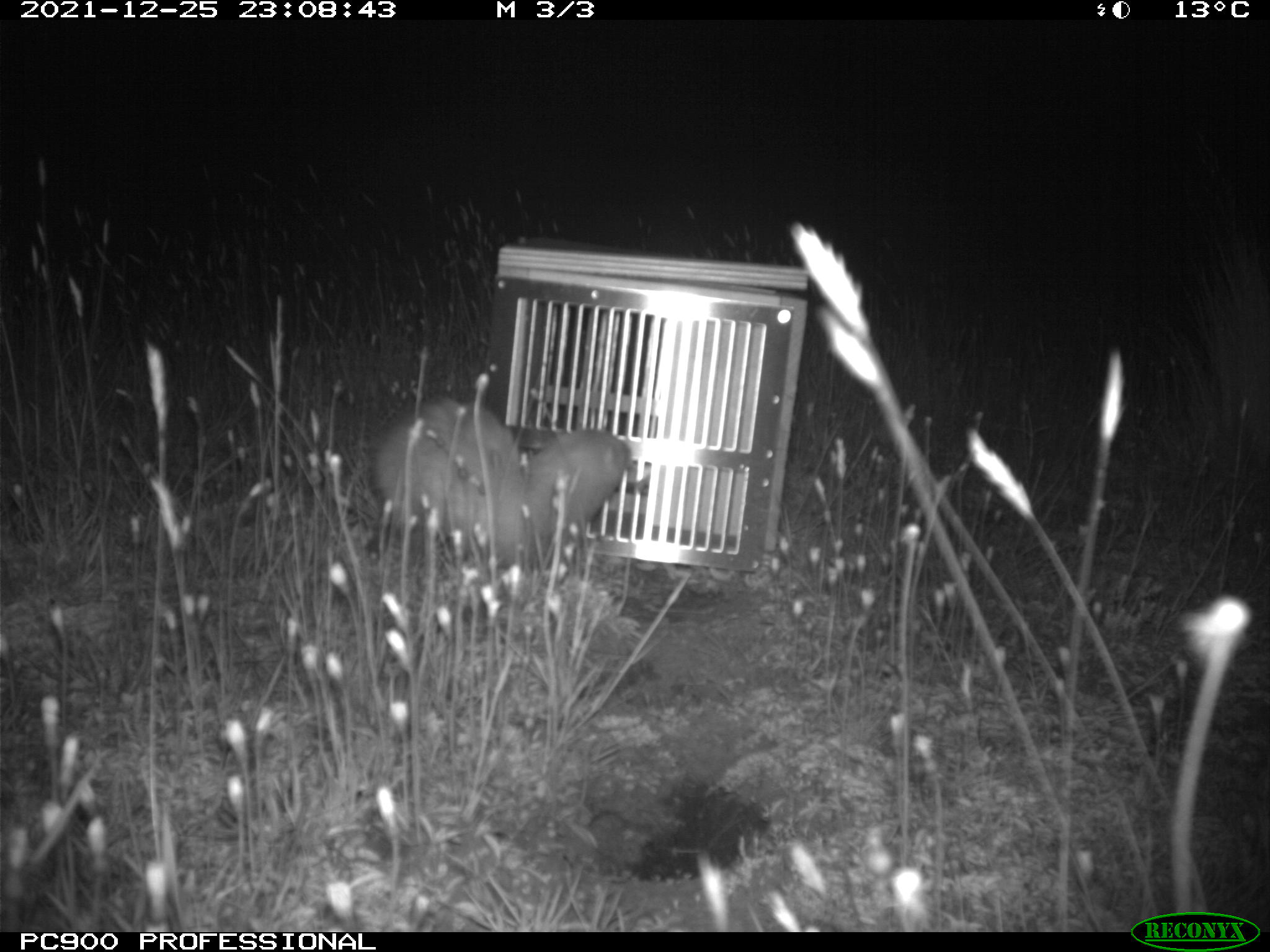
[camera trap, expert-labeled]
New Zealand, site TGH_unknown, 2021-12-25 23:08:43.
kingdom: Animalia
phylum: Chordata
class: Mammalia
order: Carnivora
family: Mustelidae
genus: Mustela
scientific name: Mustela furo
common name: ferret